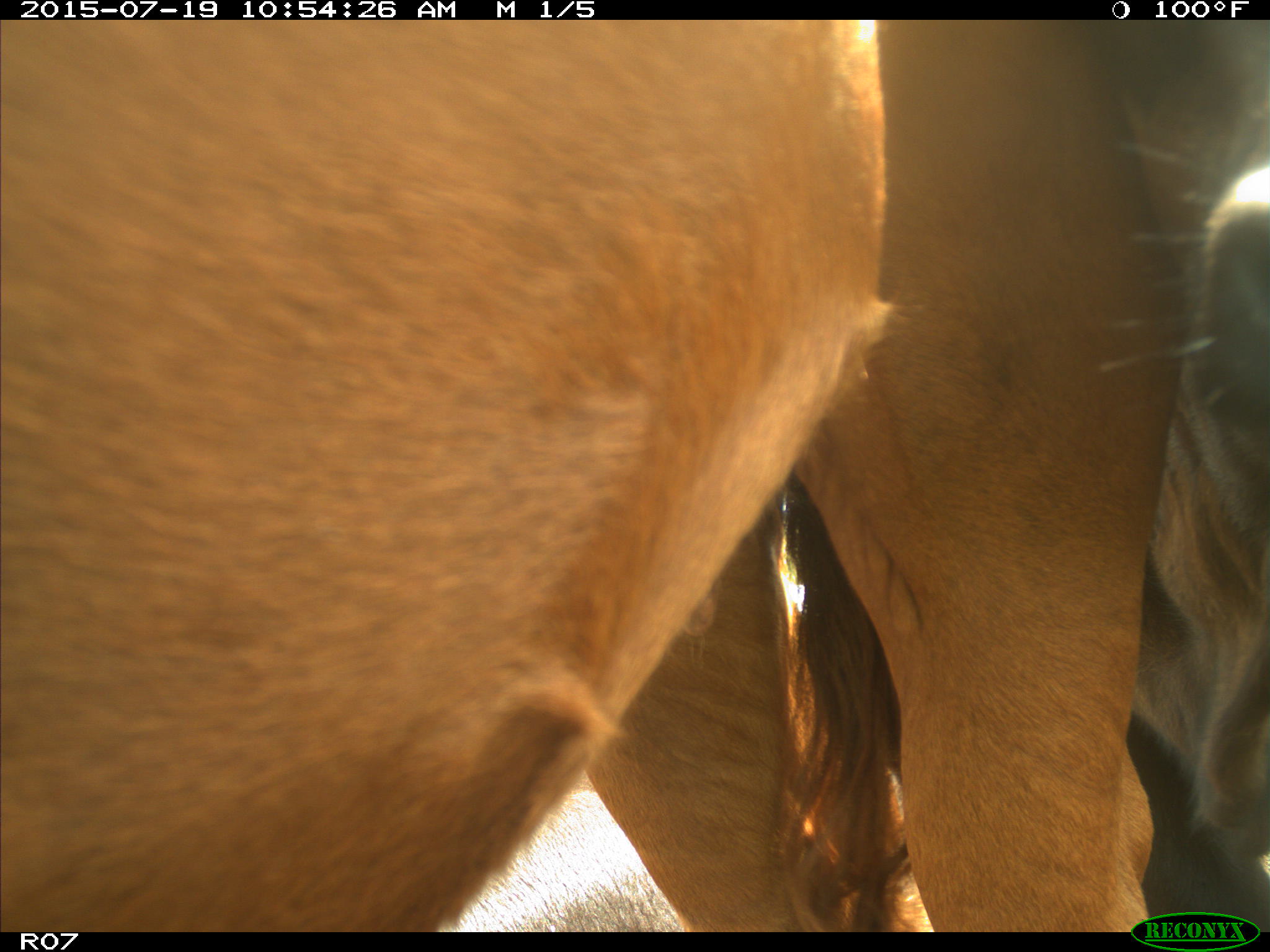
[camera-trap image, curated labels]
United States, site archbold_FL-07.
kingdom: Animalia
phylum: Chordata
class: Mammalia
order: Artiodactyla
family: Bovidae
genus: Bos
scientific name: Bos taurus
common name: domestic cow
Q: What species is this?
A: Bos taurus (domestic cow).